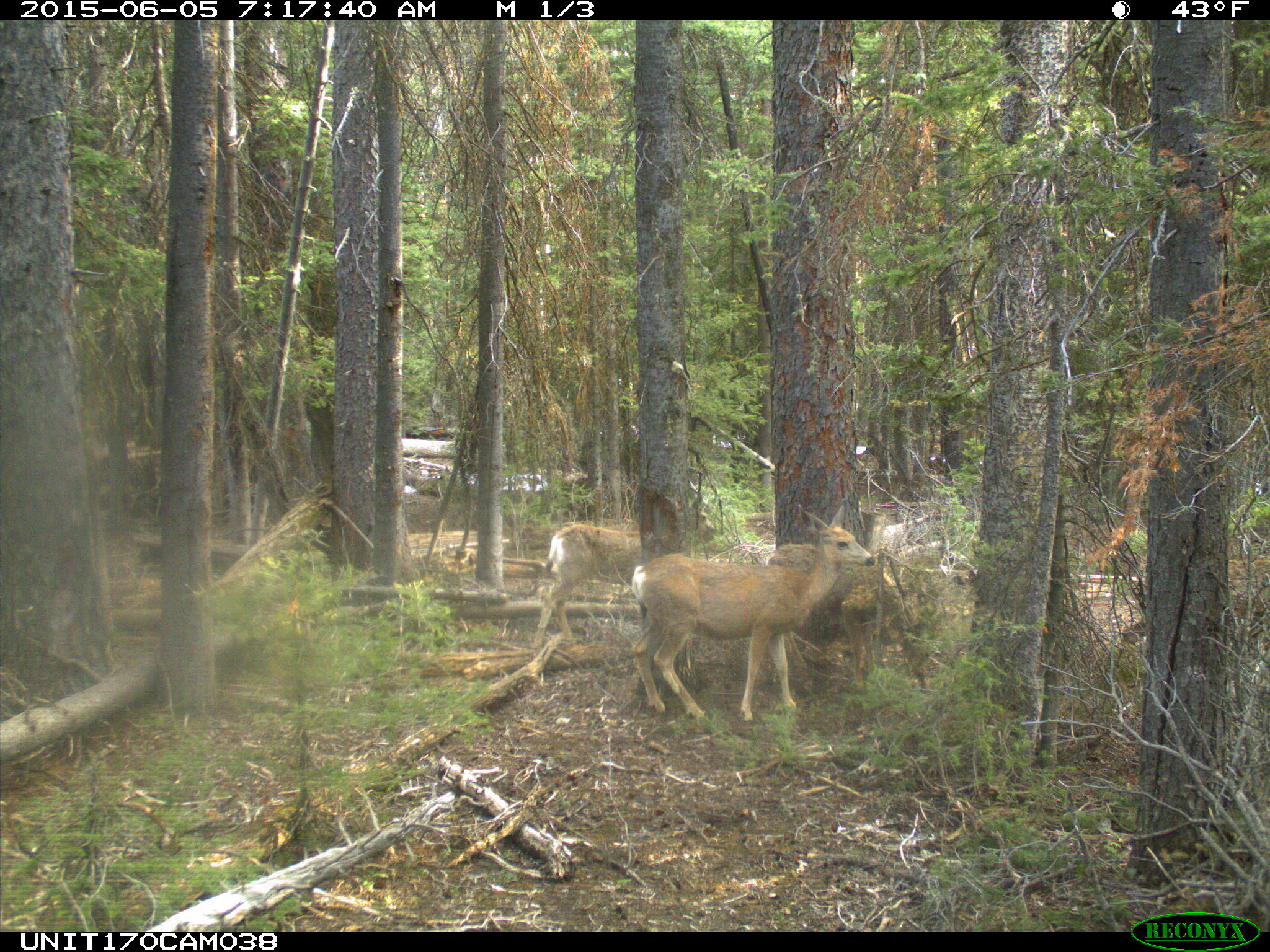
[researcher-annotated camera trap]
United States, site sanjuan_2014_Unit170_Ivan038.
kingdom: Animalia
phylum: Chordata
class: Mammalia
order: Artiodactyla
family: Cervidae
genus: Odocoileus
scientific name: Odocoileus hemionus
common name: mule deer